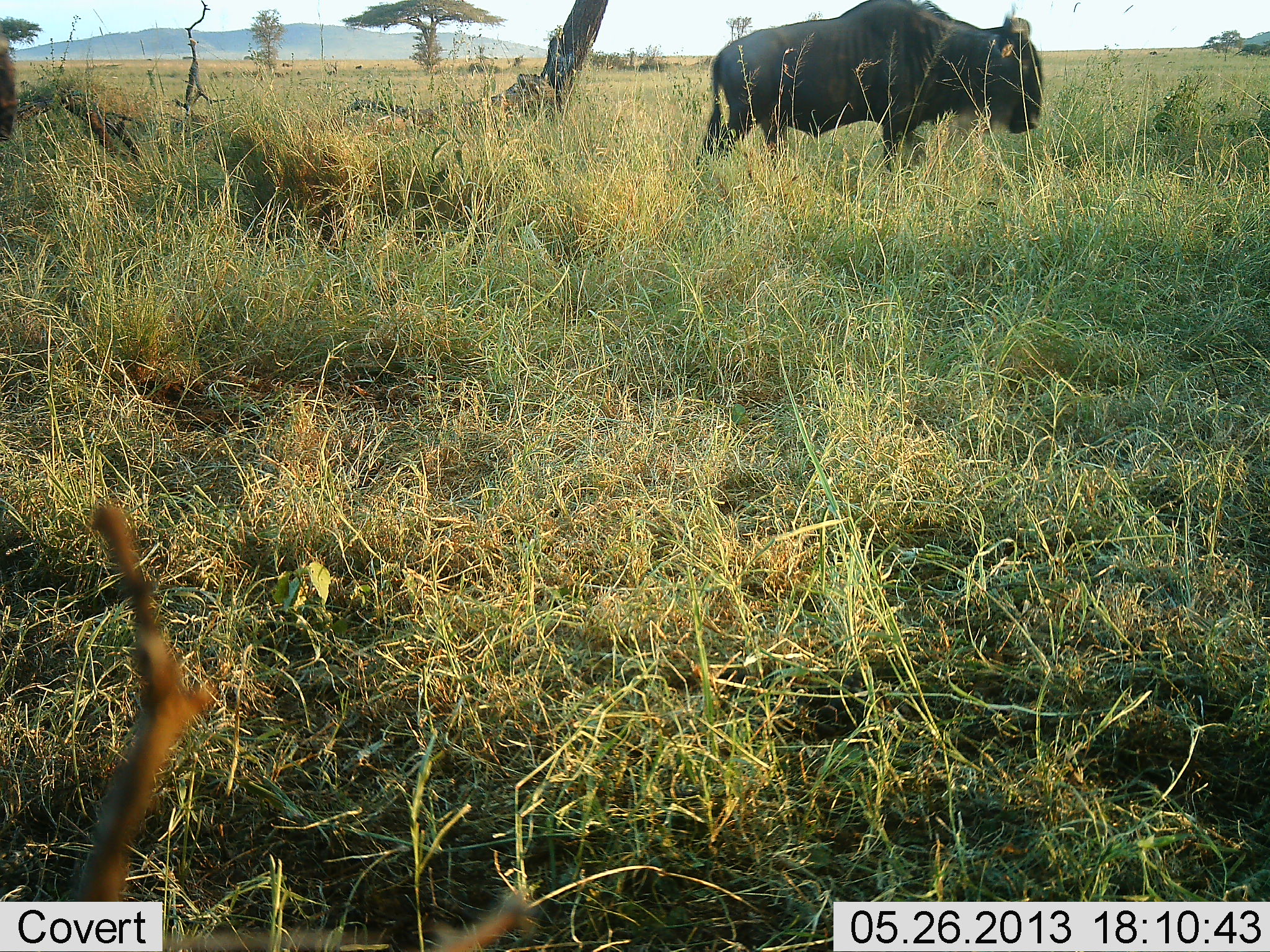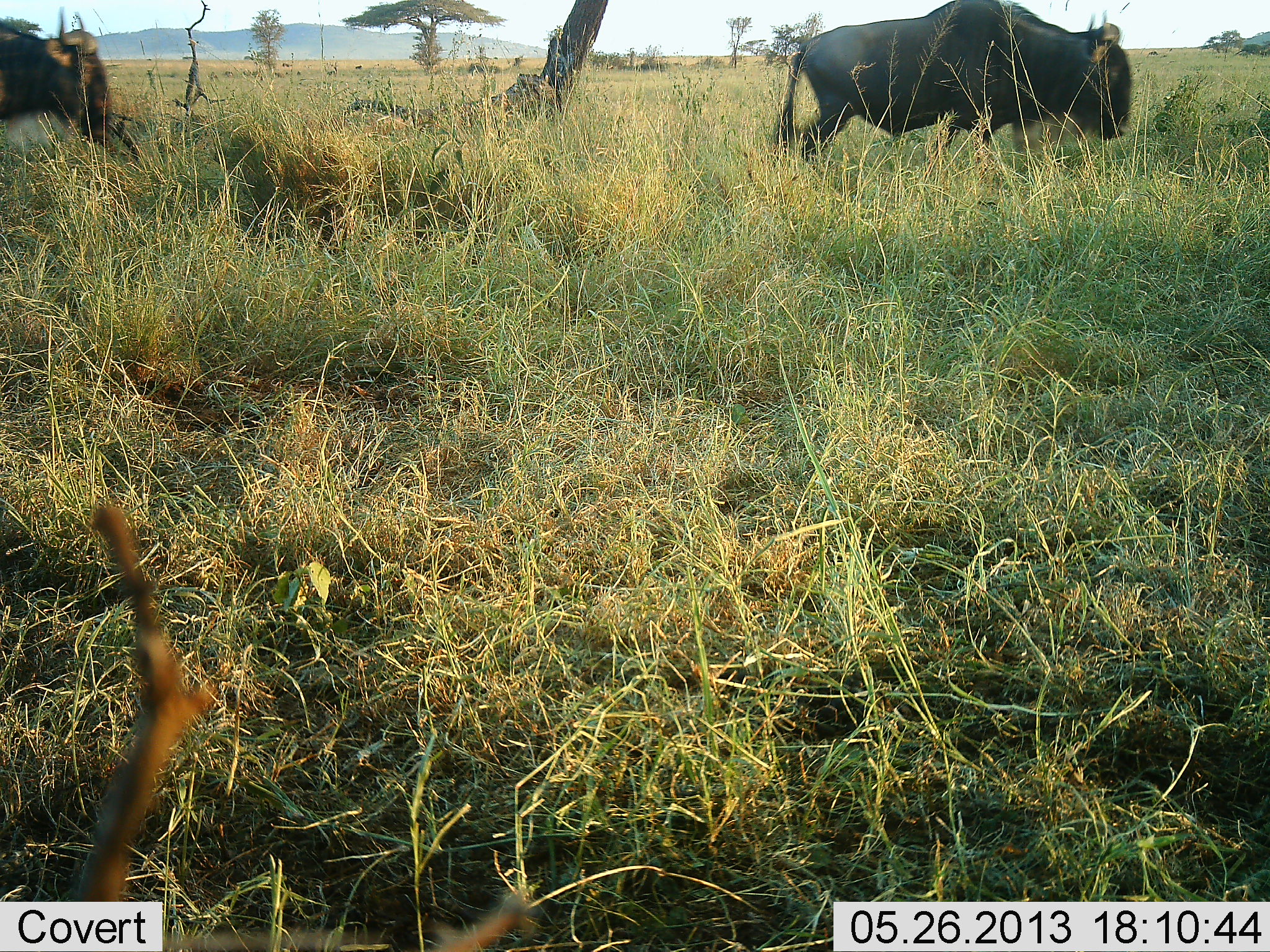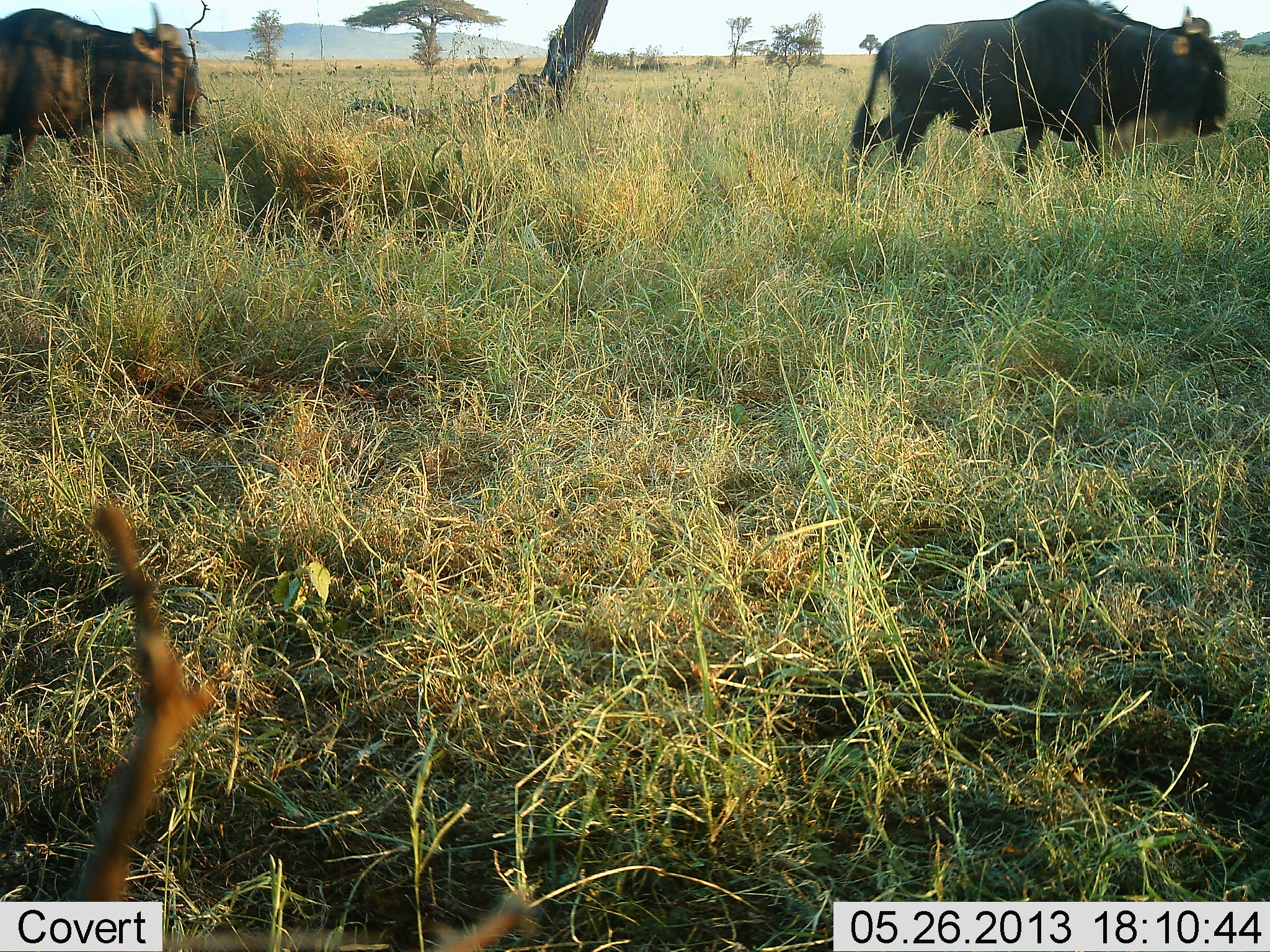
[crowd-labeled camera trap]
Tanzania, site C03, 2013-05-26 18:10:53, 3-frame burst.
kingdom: Animalia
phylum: Chordata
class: Mammalia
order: Artiodactyla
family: Bovidae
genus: Connochaetes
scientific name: Connochaetes taurinus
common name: blue wildebeest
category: wildebeest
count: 2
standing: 4%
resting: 0%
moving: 96%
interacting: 0%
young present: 0%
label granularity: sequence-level